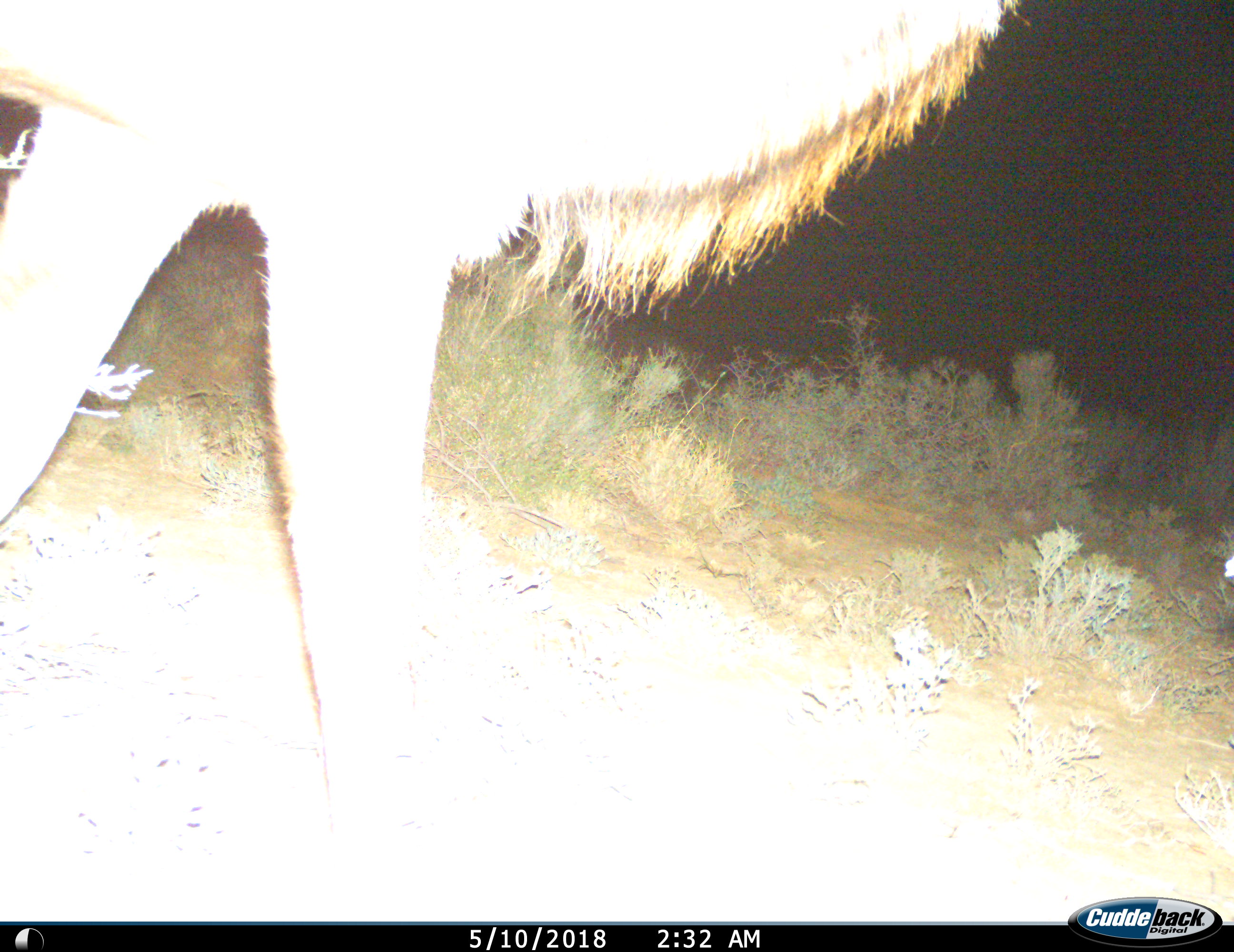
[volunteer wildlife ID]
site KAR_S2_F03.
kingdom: Animalia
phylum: Chordata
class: Mammalia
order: Artiodactyla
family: Bovidae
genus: Tragelaphus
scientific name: Tragelaphus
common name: kudu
Kudu (Tragelaphus), count 1. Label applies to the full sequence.